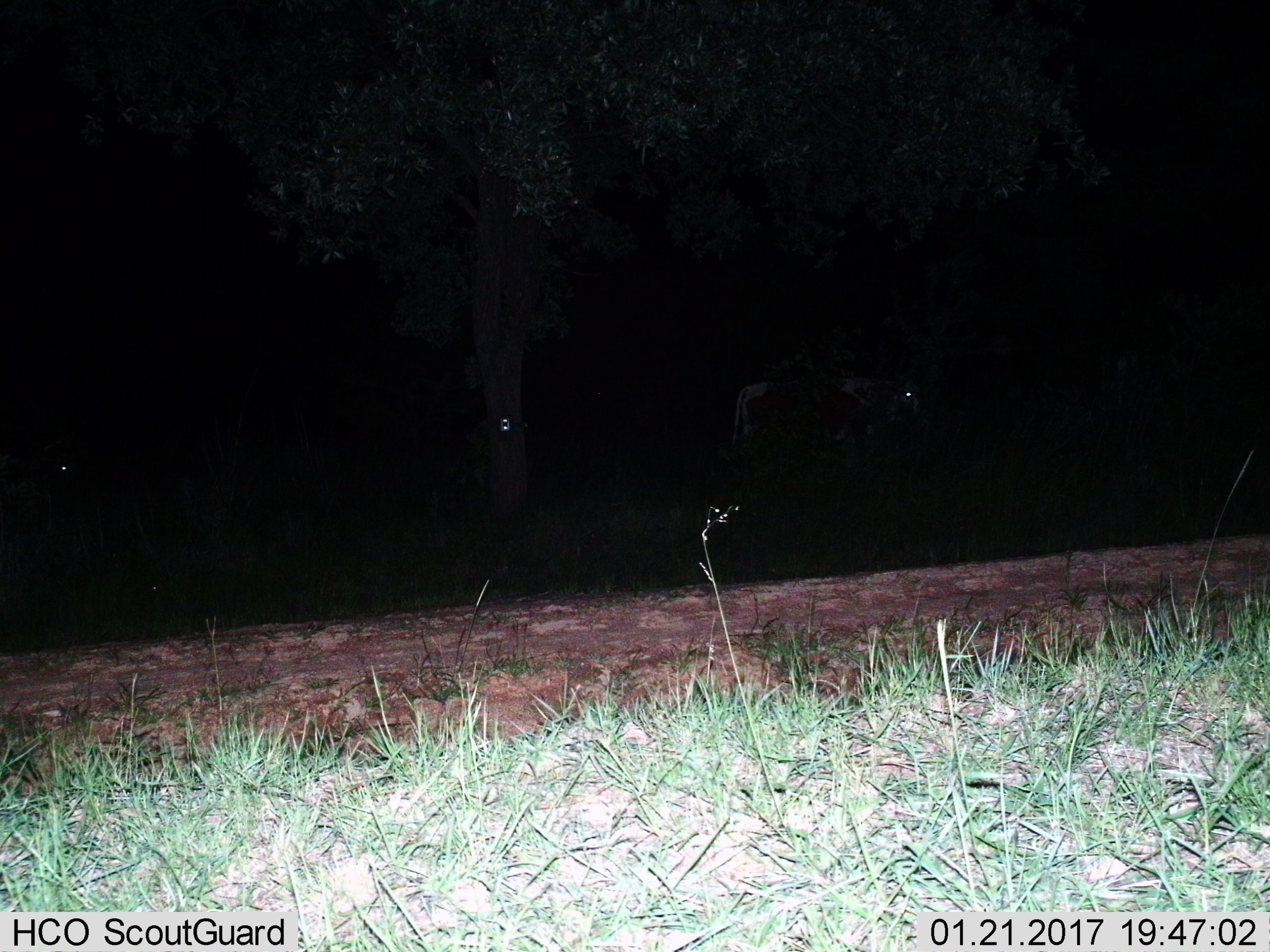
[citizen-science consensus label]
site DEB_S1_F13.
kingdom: Animalia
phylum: Chordata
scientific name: Vertebrata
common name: domestic animal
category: domesticanimal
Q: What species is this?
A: Domesticanimal (domestic animal) (Vertebrata).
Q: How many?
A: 1.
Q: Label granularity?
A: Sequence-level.